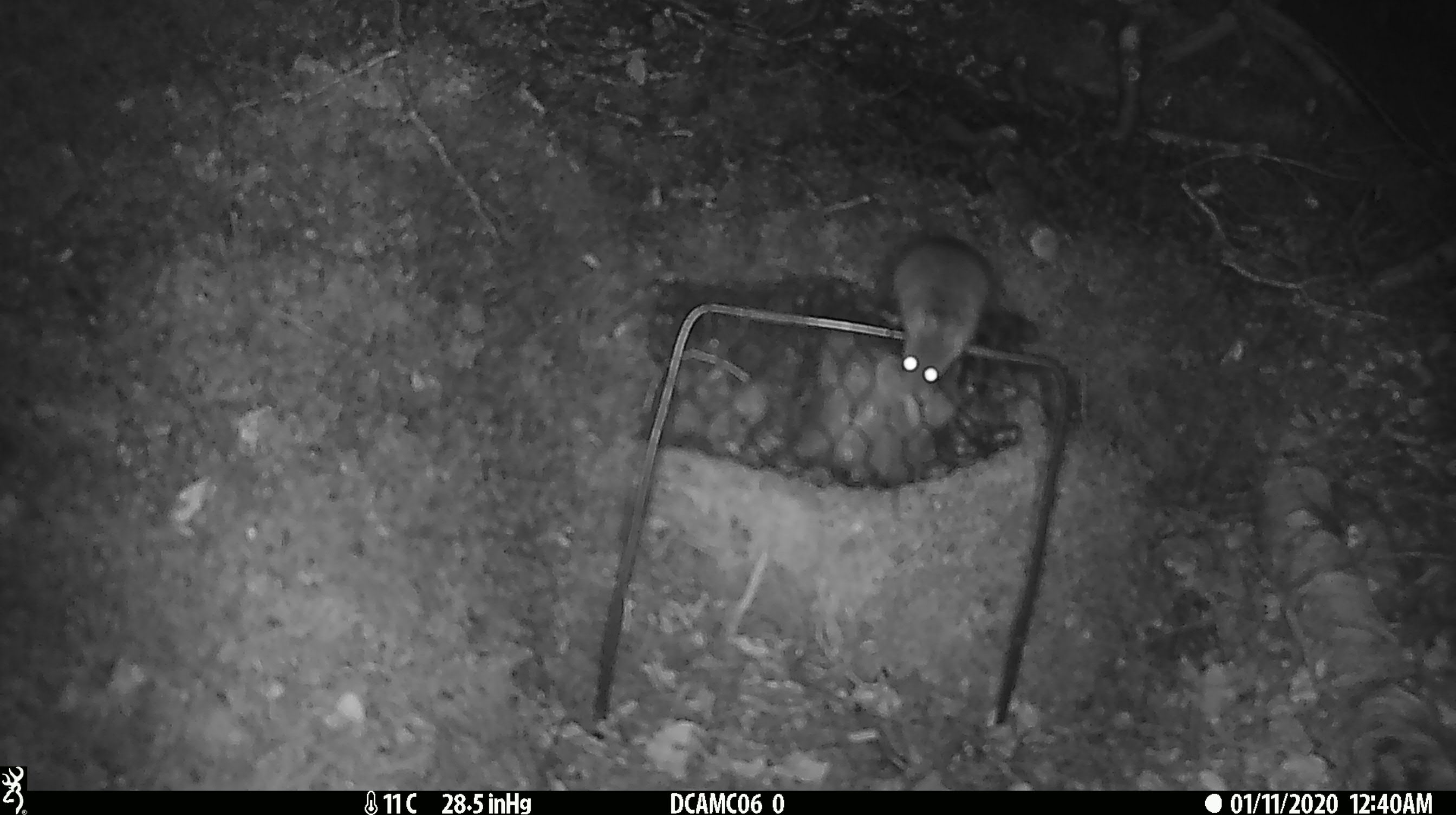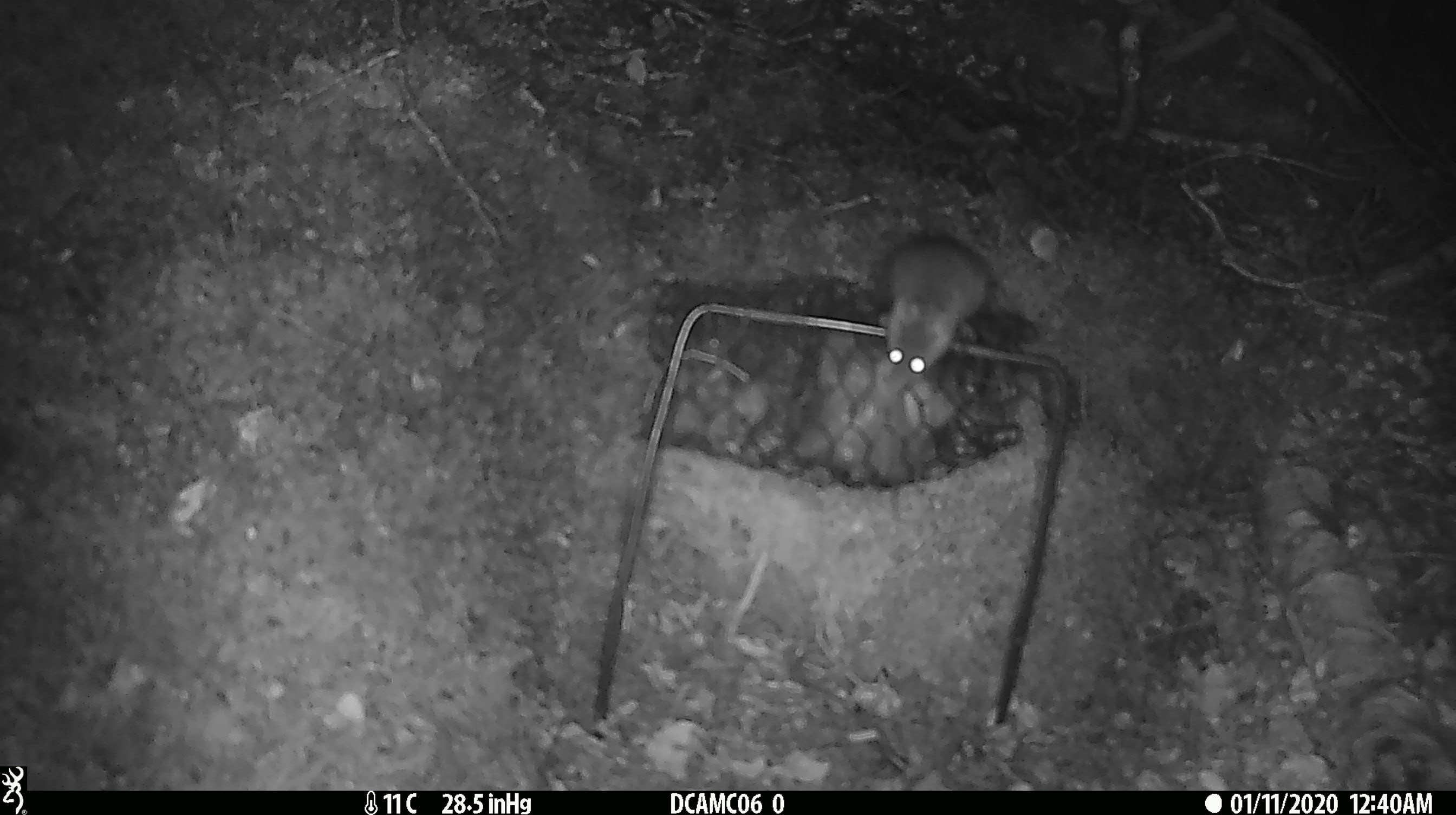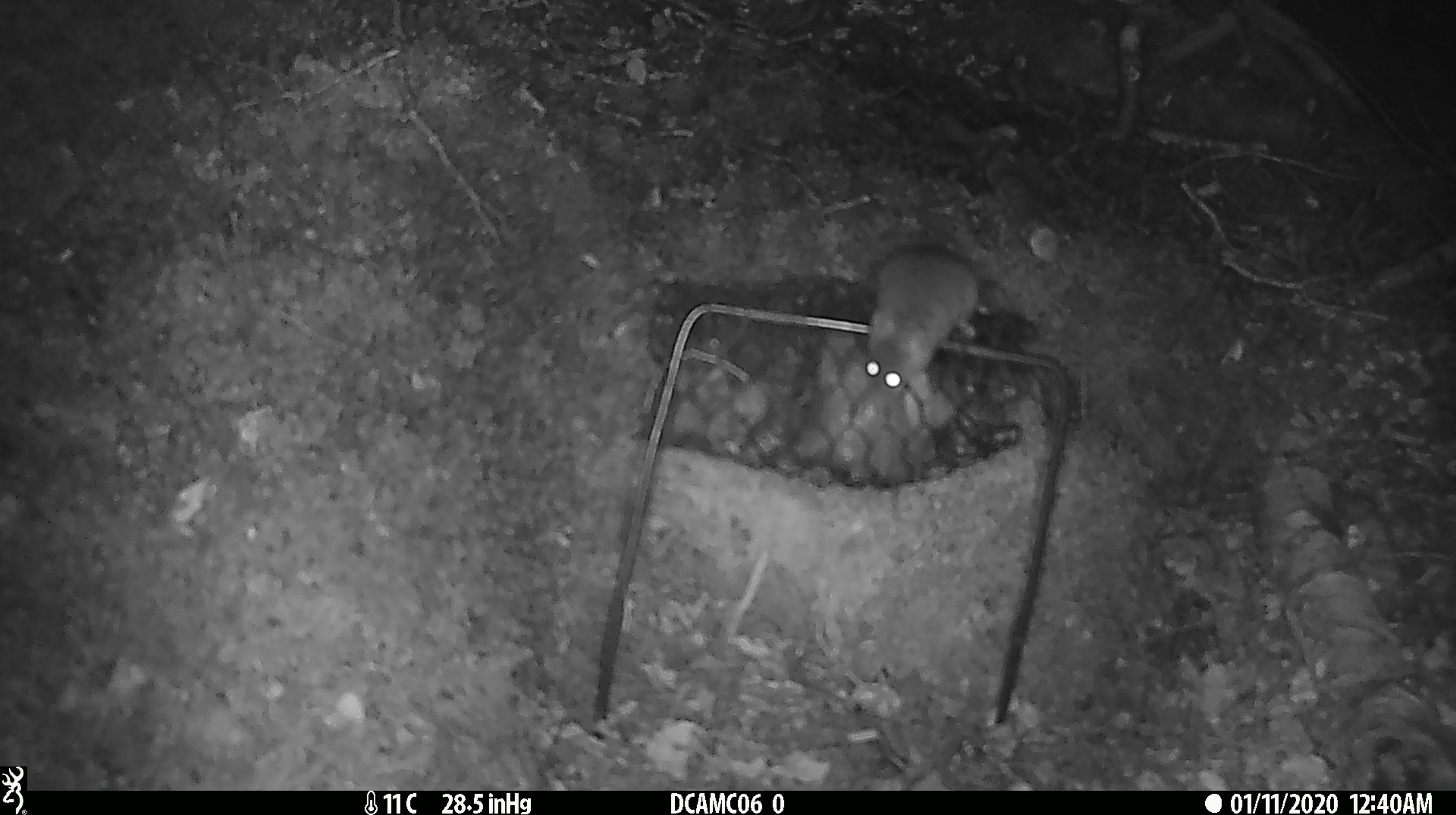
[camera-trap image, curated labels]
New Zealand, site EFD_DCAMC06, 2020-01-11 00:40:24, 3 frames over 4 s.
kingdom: Animalia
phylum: Chordata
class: Mammalia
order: Rodentia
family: Muridae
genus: Mus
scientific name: Mus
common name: mouse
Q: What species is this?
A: Mouse (Mus).